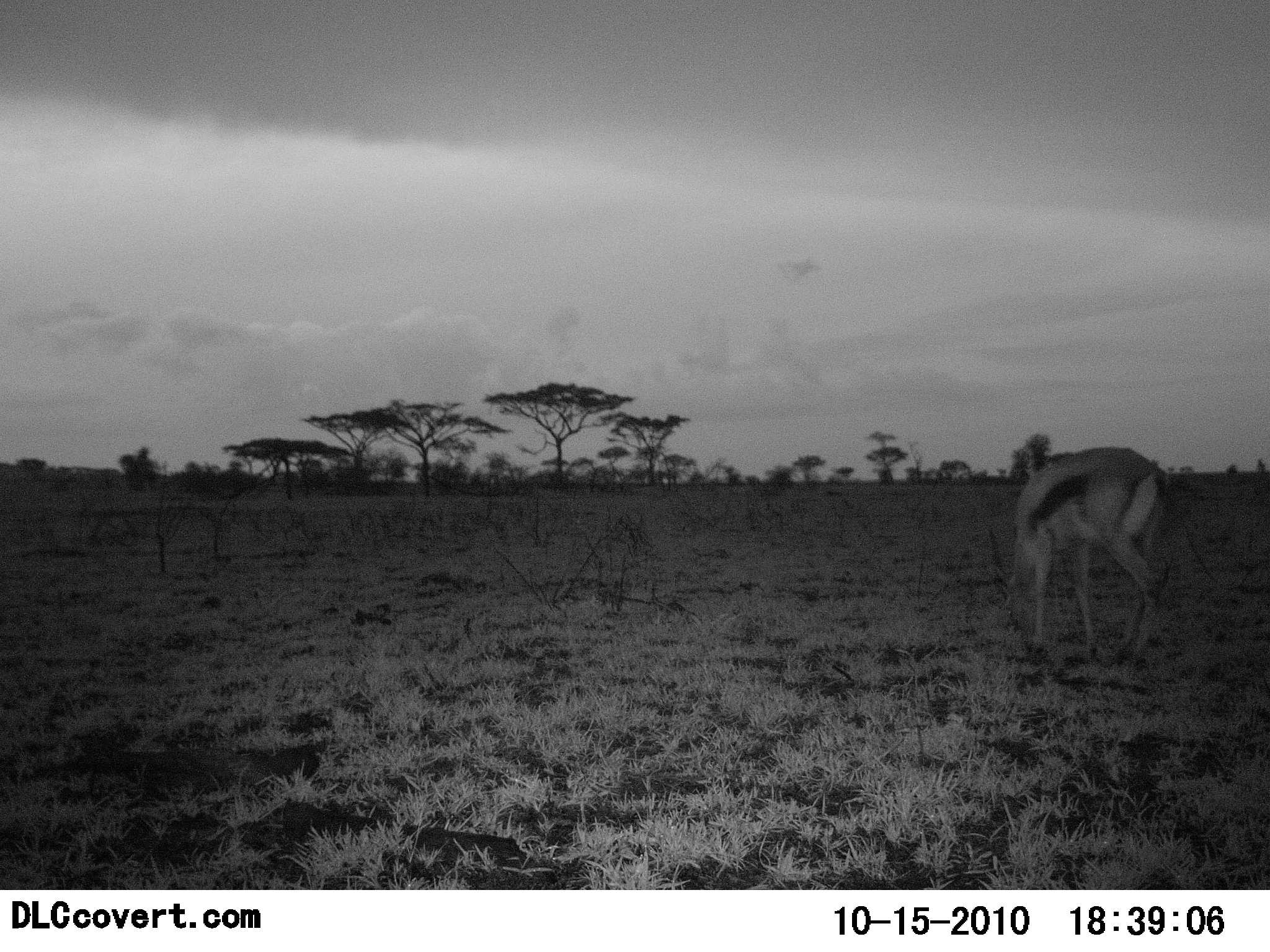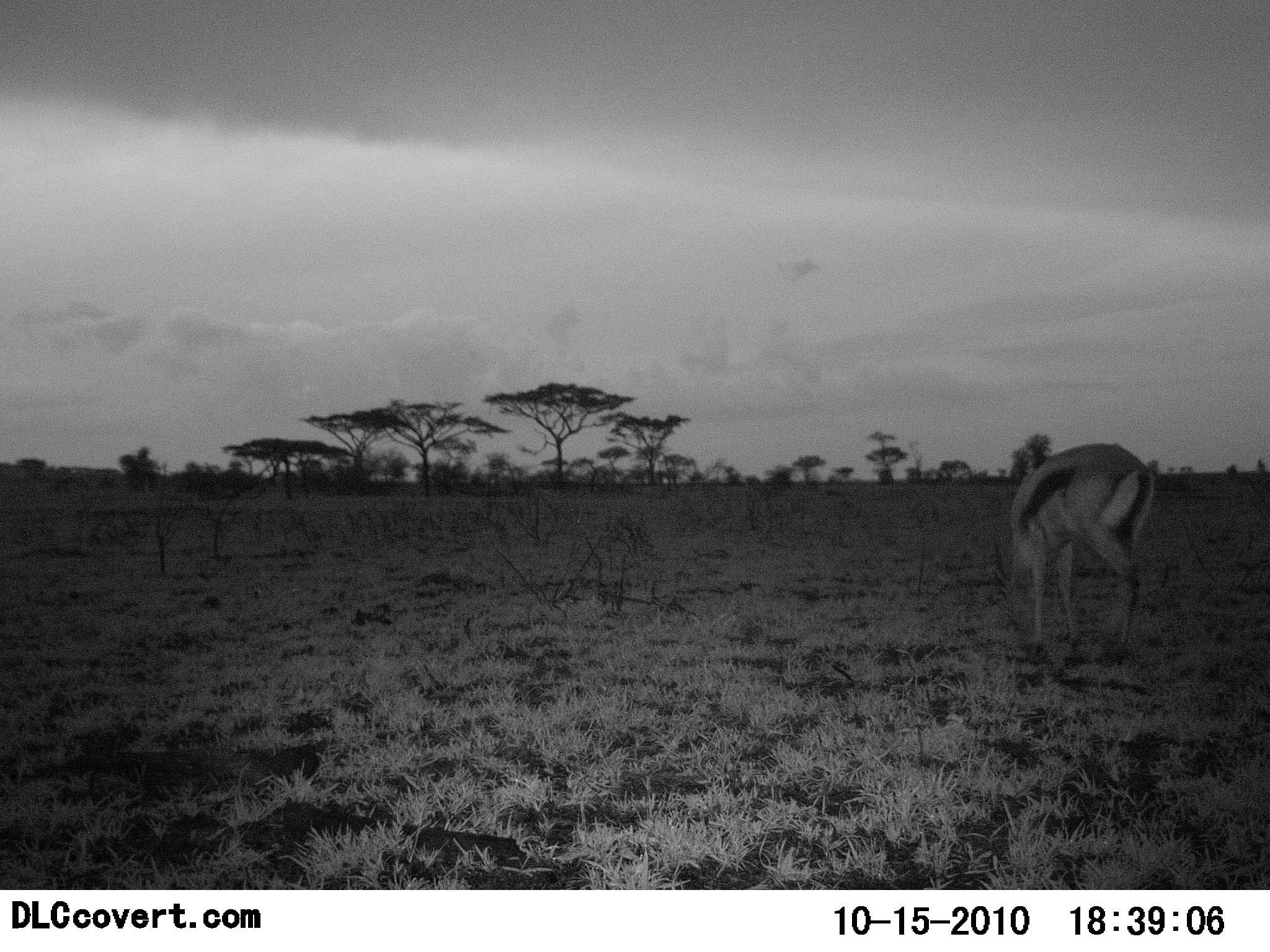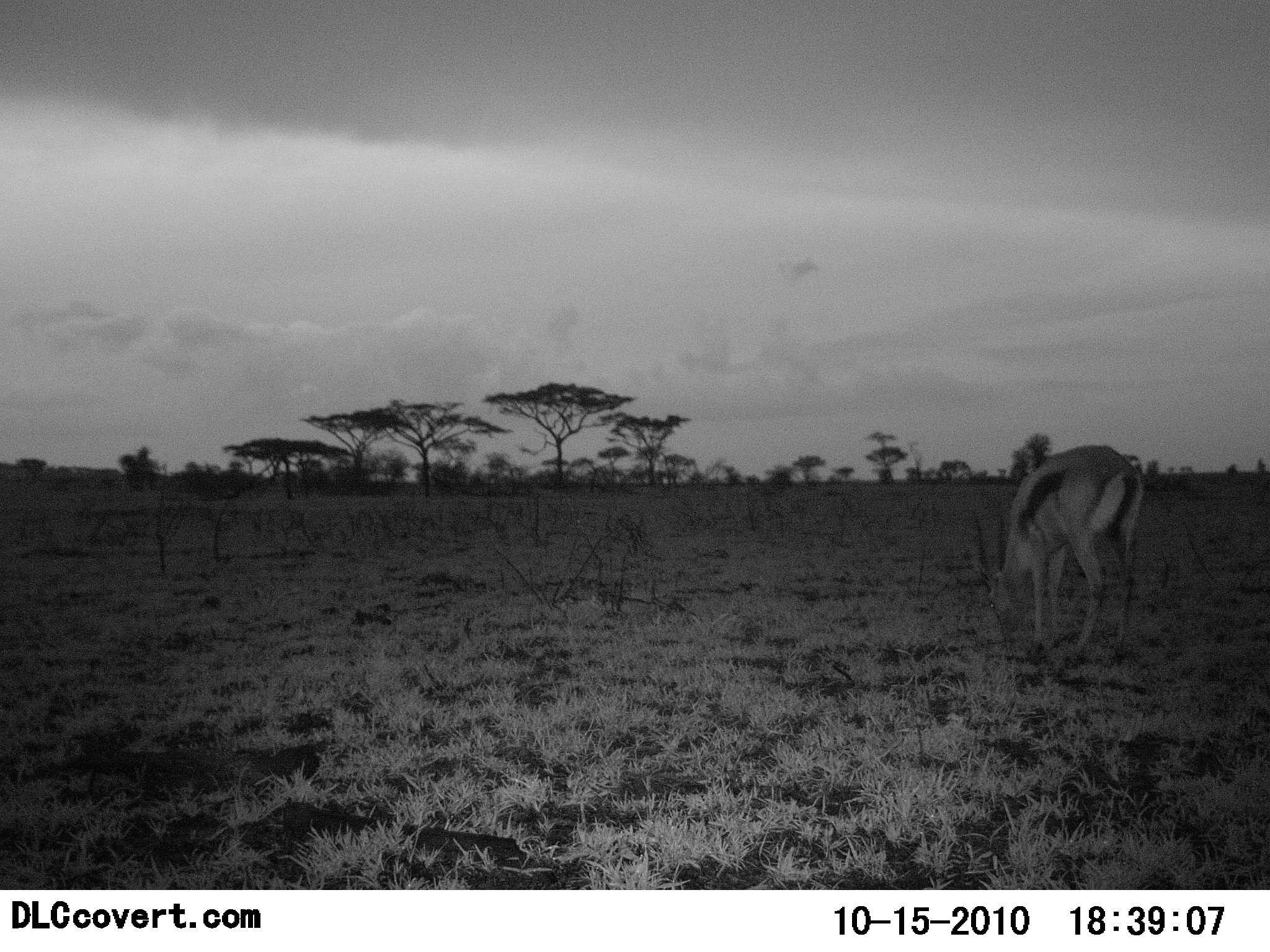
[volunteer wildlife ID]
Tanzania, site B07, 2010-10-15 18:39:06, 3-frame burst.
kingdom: Animalia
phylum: Chordata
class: Mammalia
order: Artiodactyla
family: Bovidae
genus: Eudorcas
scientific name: Eudorcas thomsonii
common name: thomson's gazelle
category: gazellethomsons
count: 1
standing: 31%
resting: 0%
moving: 0%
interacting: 0%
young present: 0%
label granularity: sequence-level